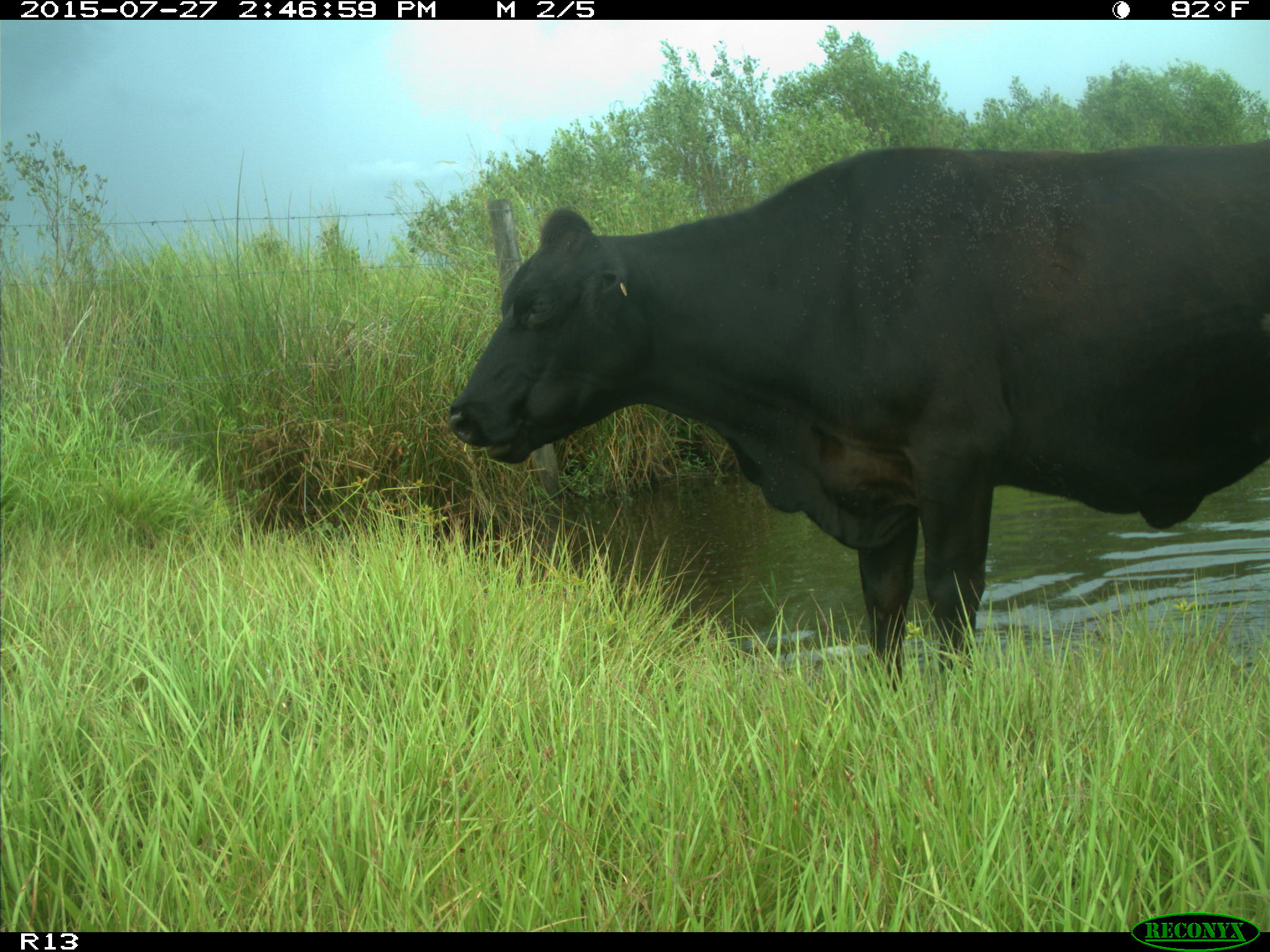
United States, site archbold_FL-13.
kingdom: Animalia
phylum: Chordata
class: Mammalia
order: Artiodactyla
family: Bovidae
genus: Bos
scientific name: Bos taurus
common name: domestic cow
Bos taurus (domestic cow).